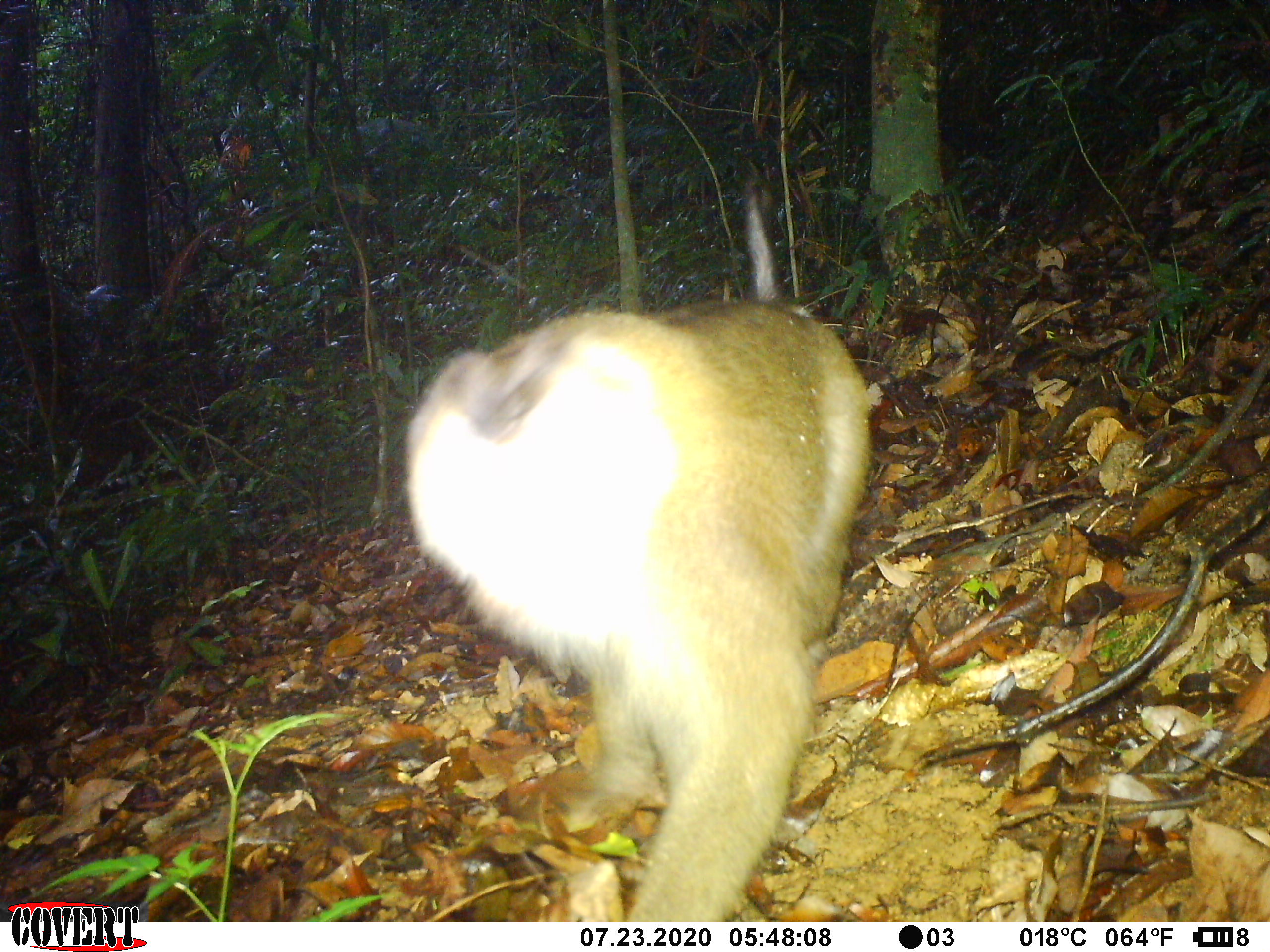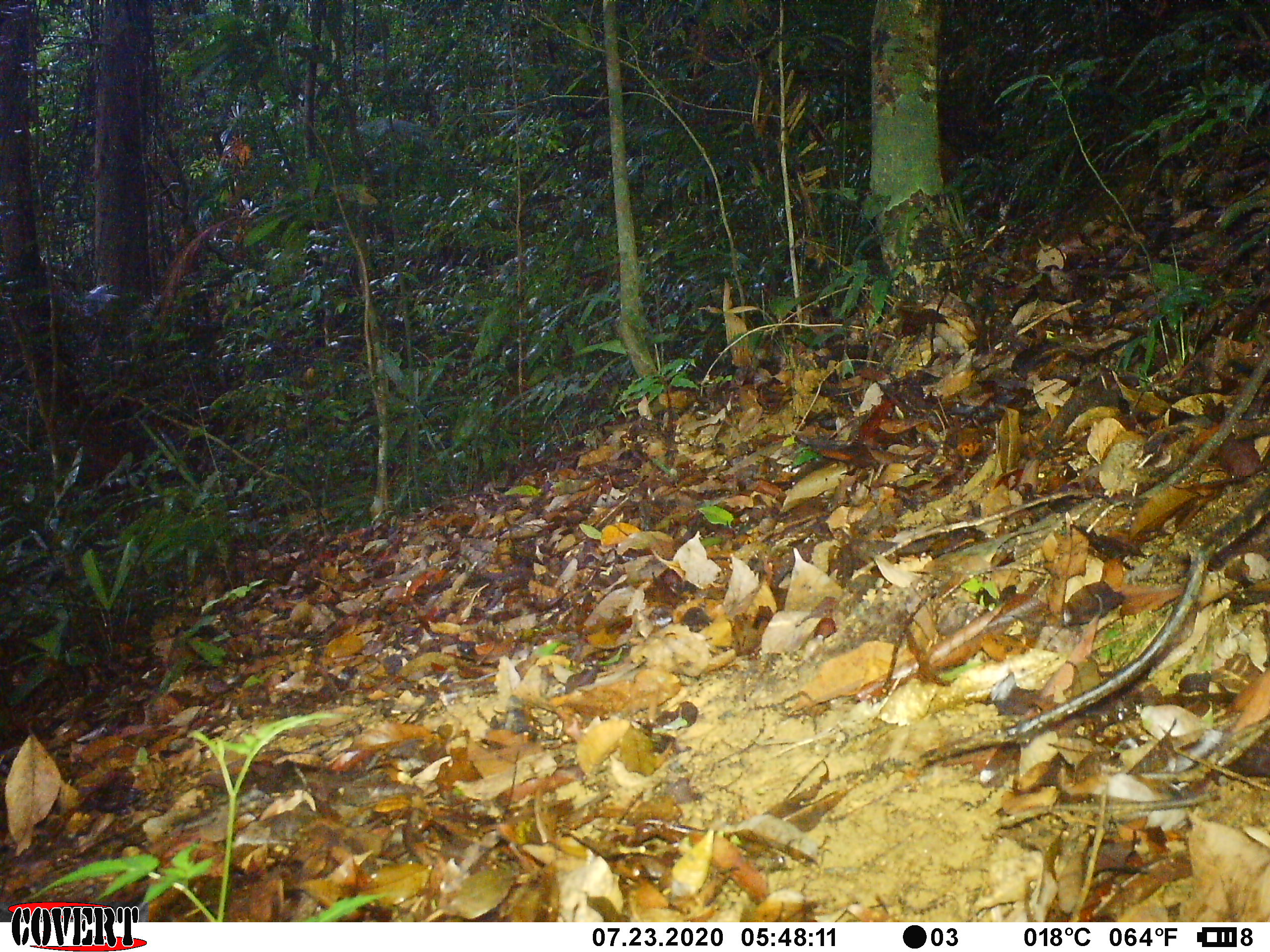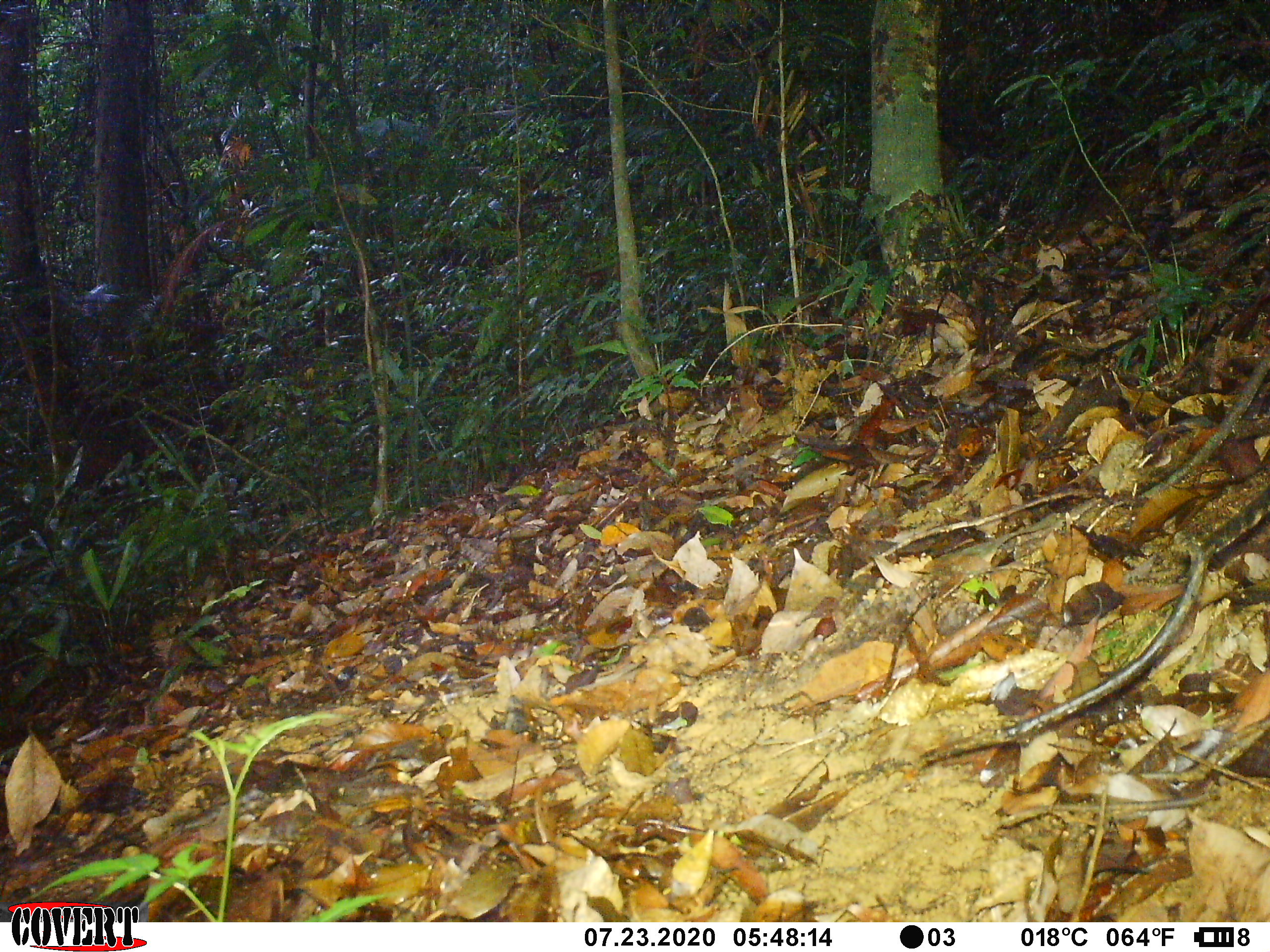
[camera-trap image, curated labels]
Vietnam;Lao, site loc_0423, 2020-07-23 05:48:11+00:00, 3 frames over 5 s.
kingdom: Animalia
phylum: Chordata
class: Mammalia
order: Primates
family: Cercopithecidae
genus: Macaca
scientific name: Macaca nemestrina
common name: pig-tailed macaque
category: pig tailed macaque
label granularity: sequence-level